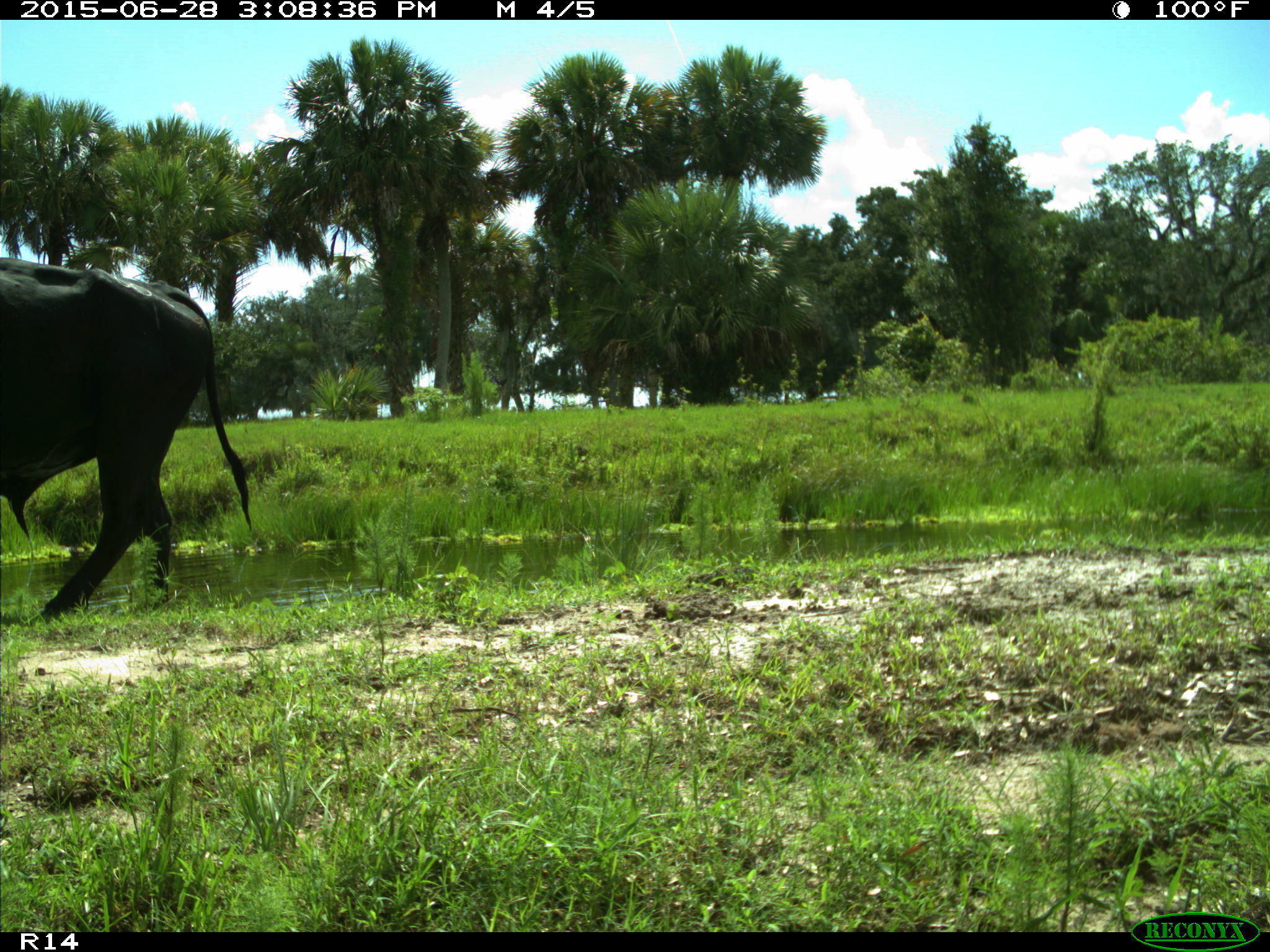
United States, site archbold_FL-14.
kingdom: Animalia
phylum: Chordata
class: Mammalia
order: Artiodactyla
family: Bovidae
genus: Bos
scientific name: Bos taurus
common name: domestic cow